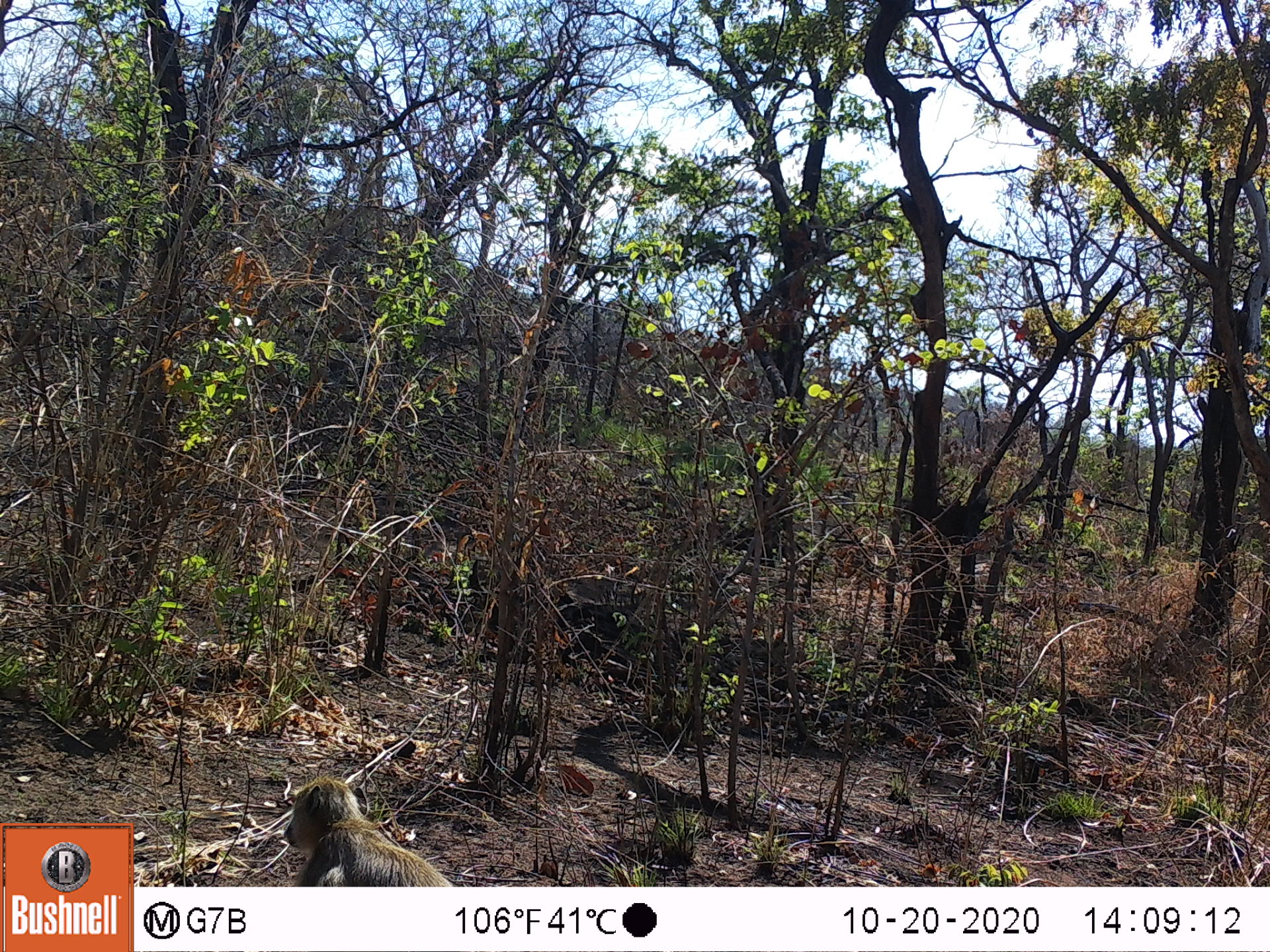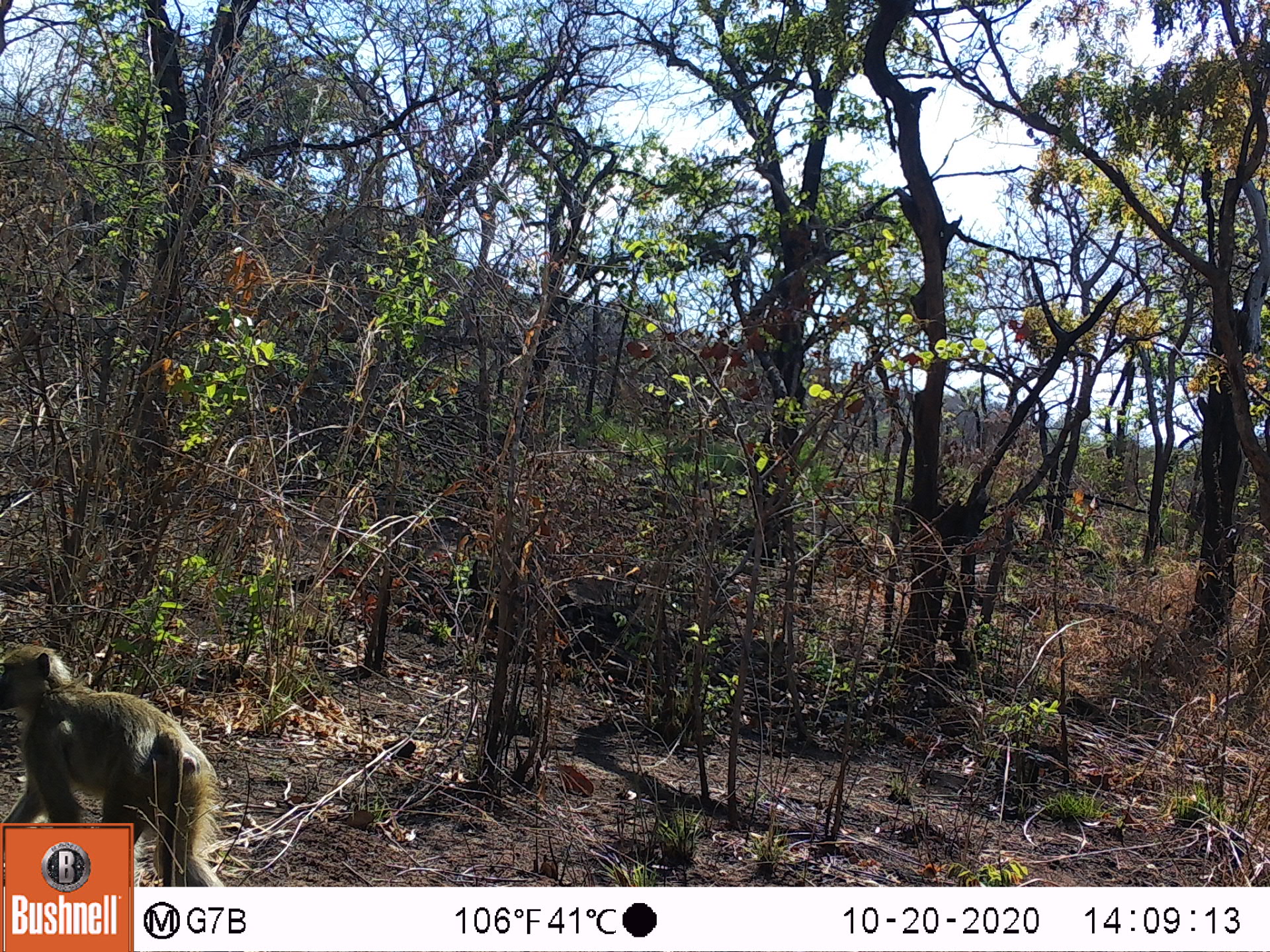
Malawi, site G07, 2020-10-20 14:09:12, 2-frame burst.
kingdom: Animalia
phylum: Chordata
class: Mammalia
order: Primates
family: Cercopithecidae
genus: Papio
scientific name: Papio cynocephalus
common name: yellow baboon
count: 1